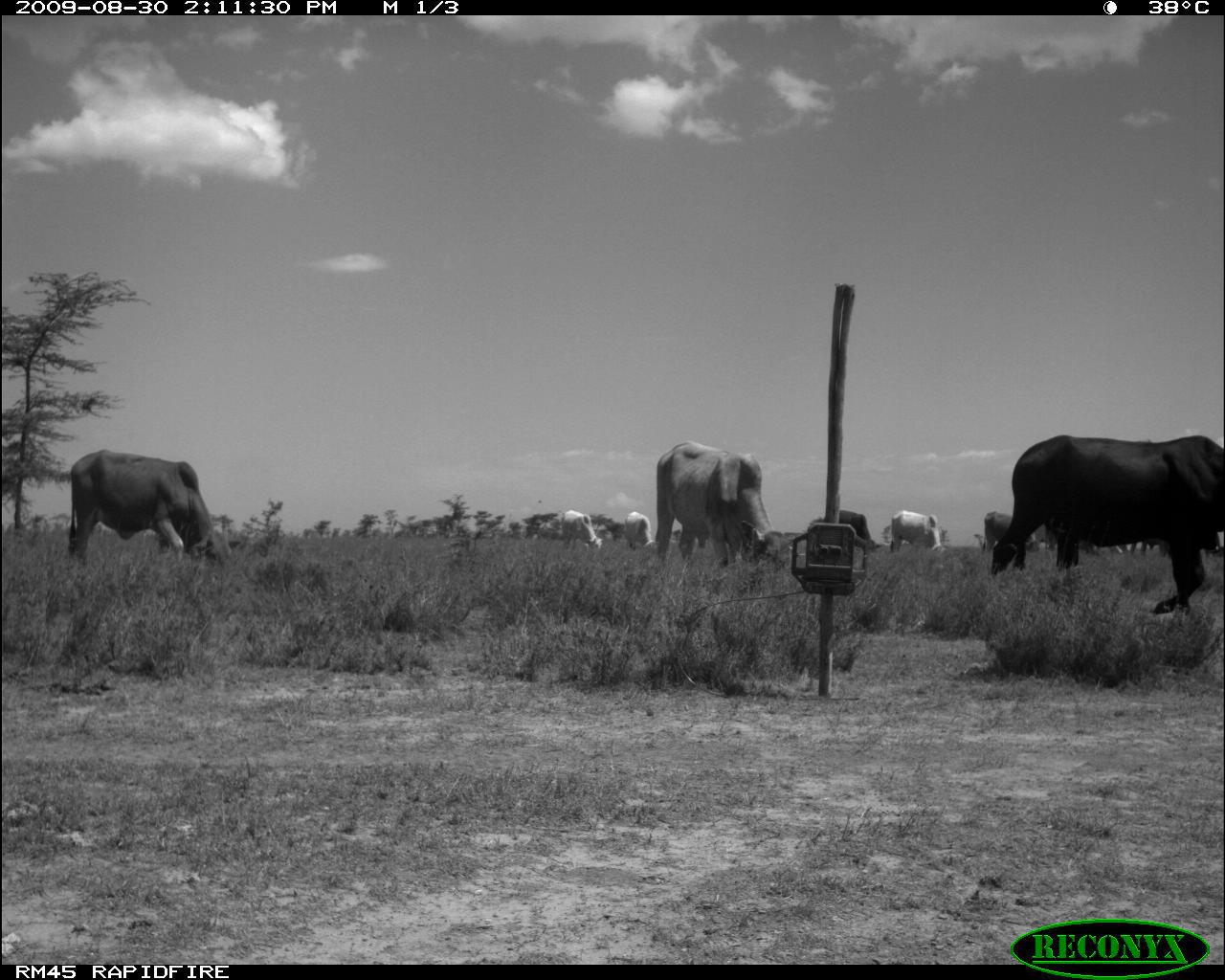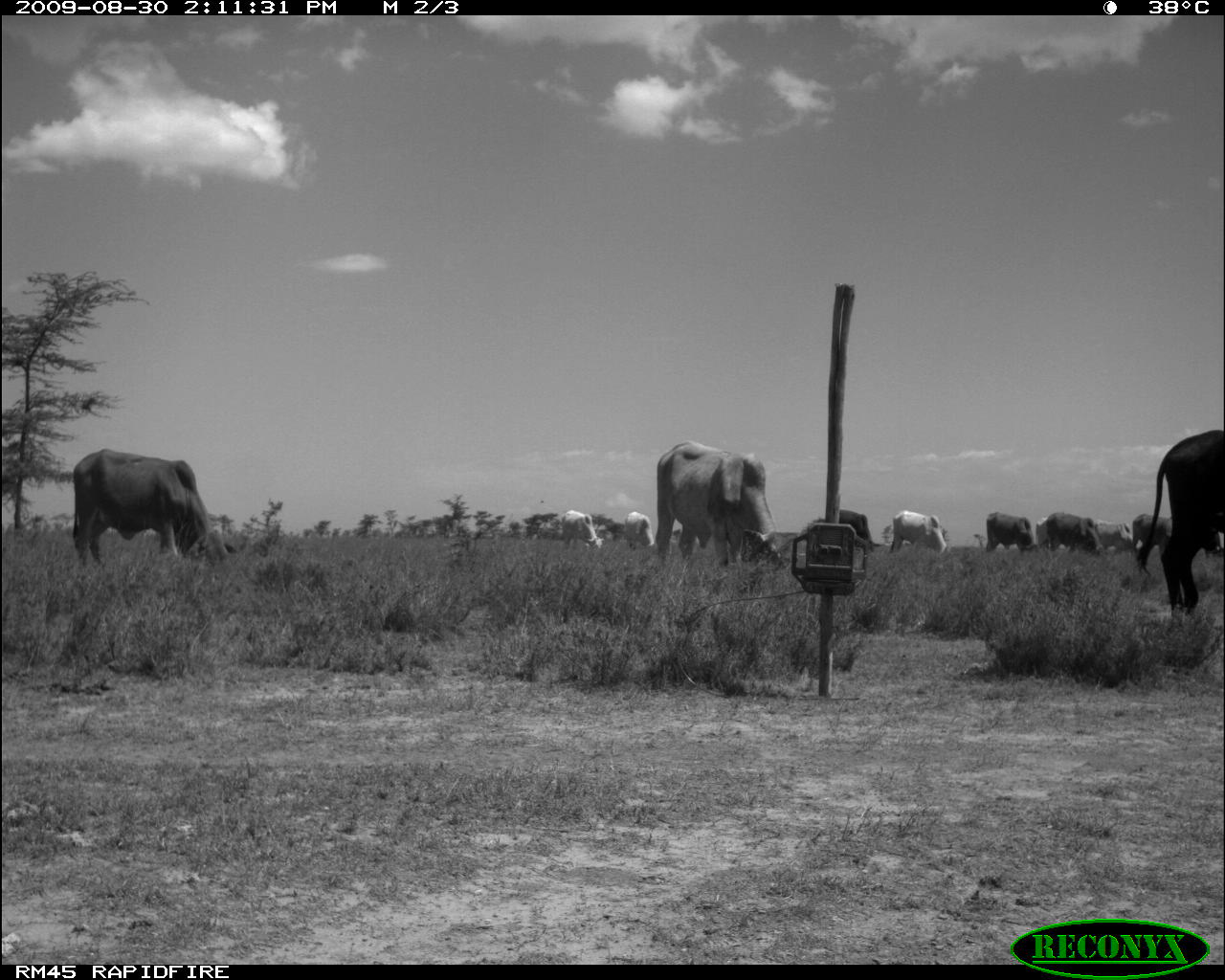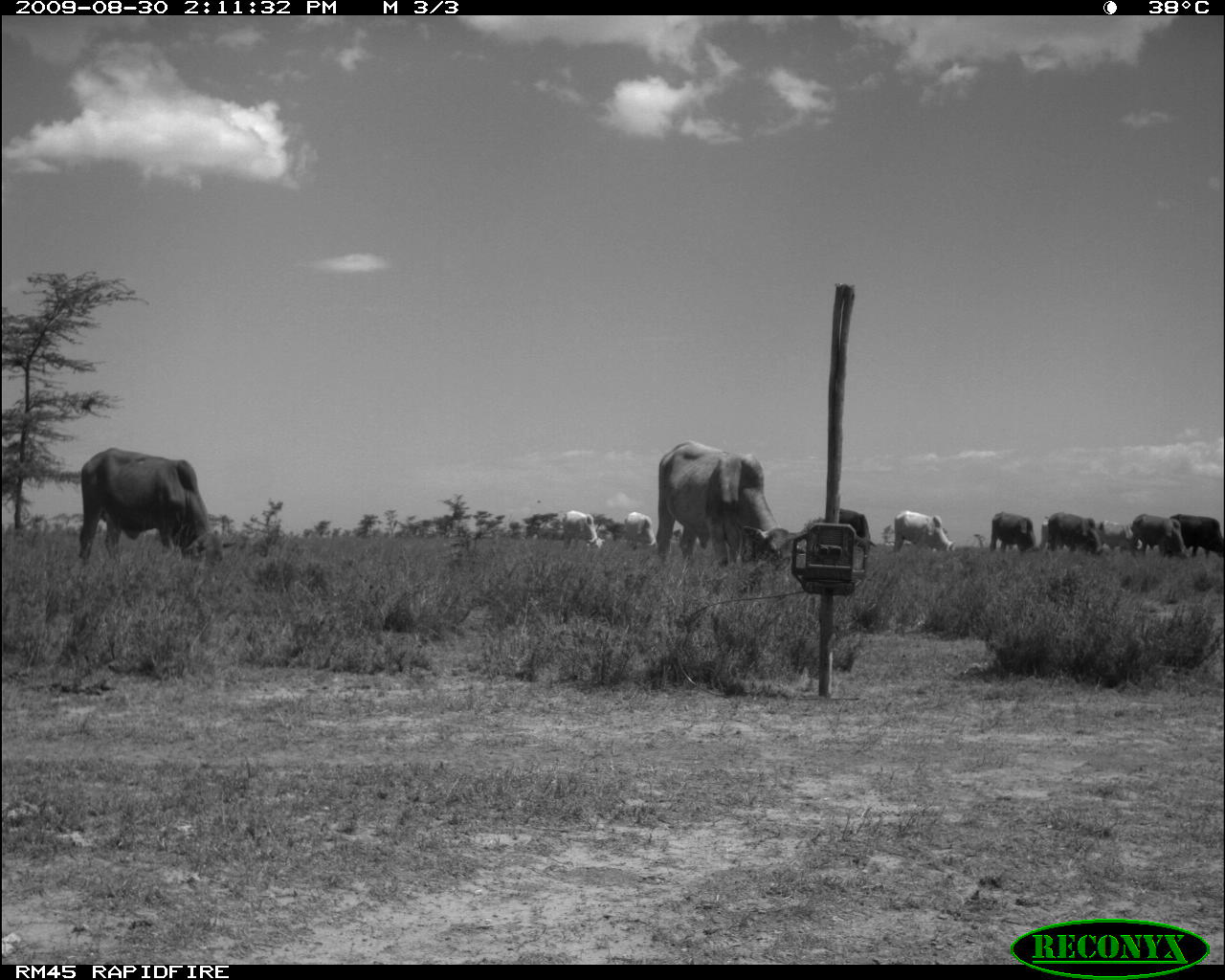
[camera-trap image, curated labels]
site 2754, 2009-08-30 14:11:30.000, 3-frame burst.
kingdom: Animalia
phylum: Chordata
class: Mammalia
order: Artiodactyla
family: Bovidae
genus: Bos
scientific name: Bos taurus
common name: domestic cattle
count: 8